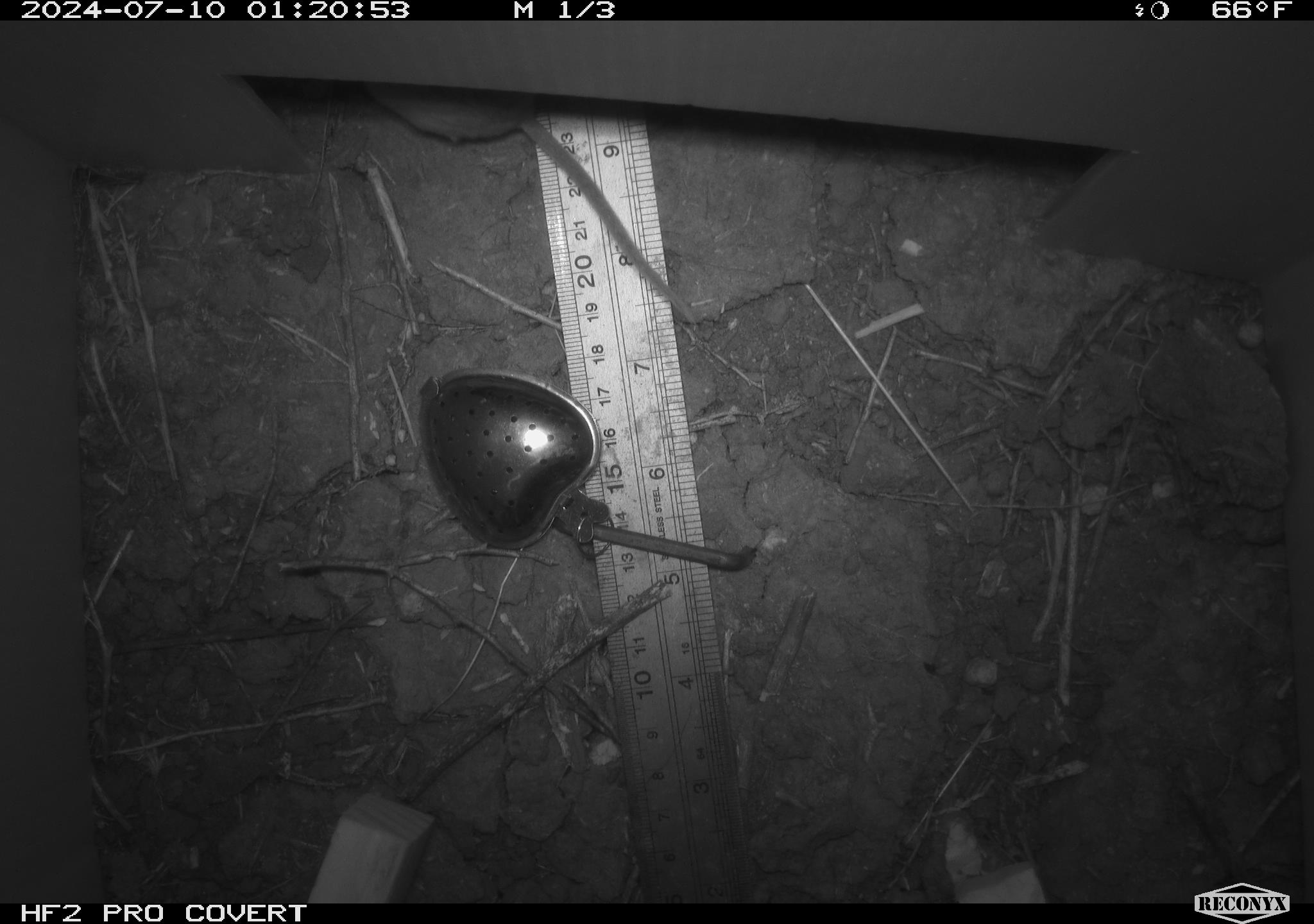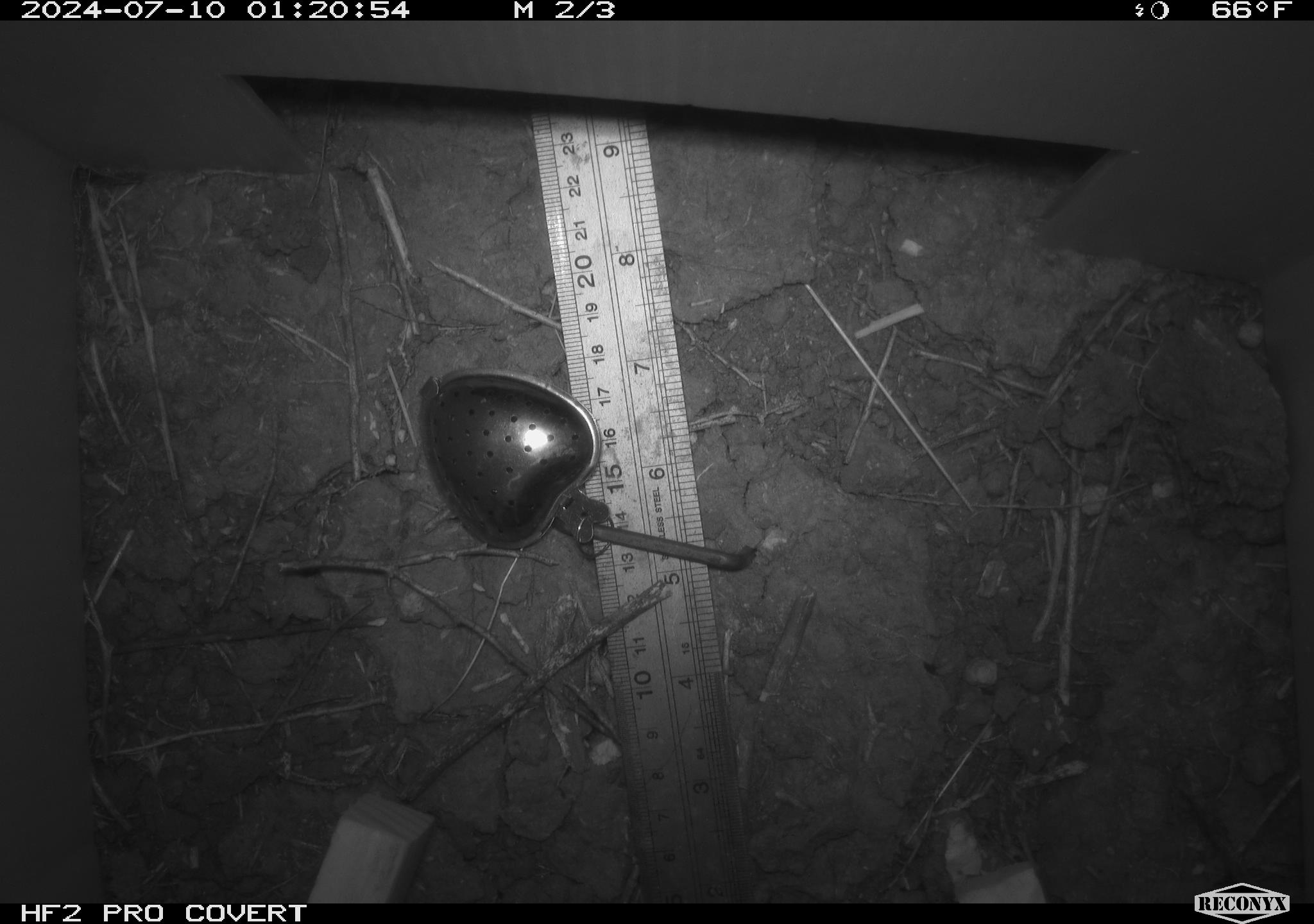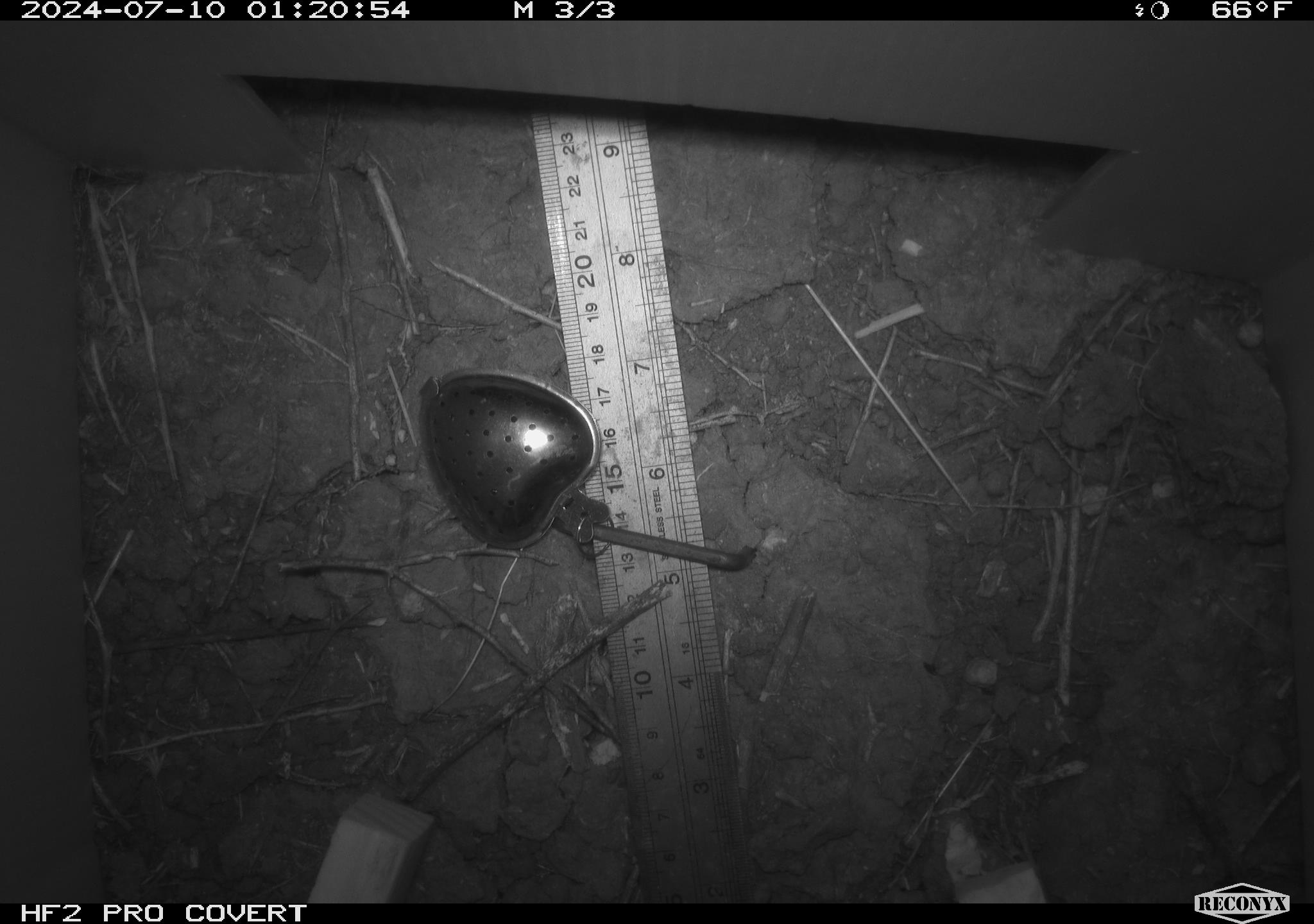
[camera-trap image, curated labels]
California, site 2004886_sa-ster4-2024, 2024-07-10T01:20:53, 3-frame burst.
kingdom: Animalia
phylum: Chordata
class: Mammalia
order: Rodentia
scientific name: Rodentia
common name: mouse species